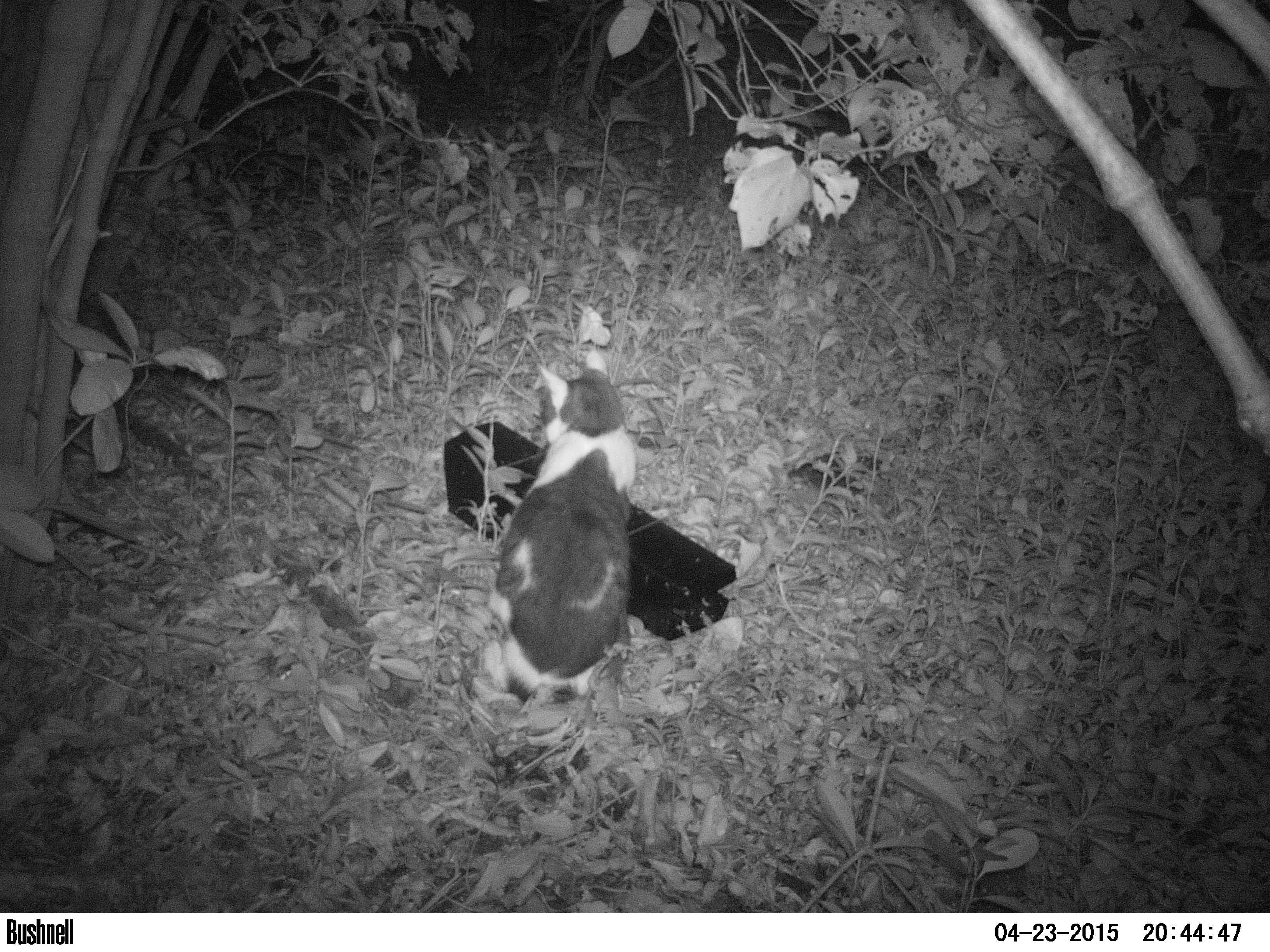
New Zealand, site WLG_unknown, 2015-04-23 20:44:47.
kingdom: Animalia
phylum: Chordata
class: Mammalia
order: Carnivora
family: Felidae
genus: Felis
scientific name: Felis catus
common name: domestic cat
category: cat